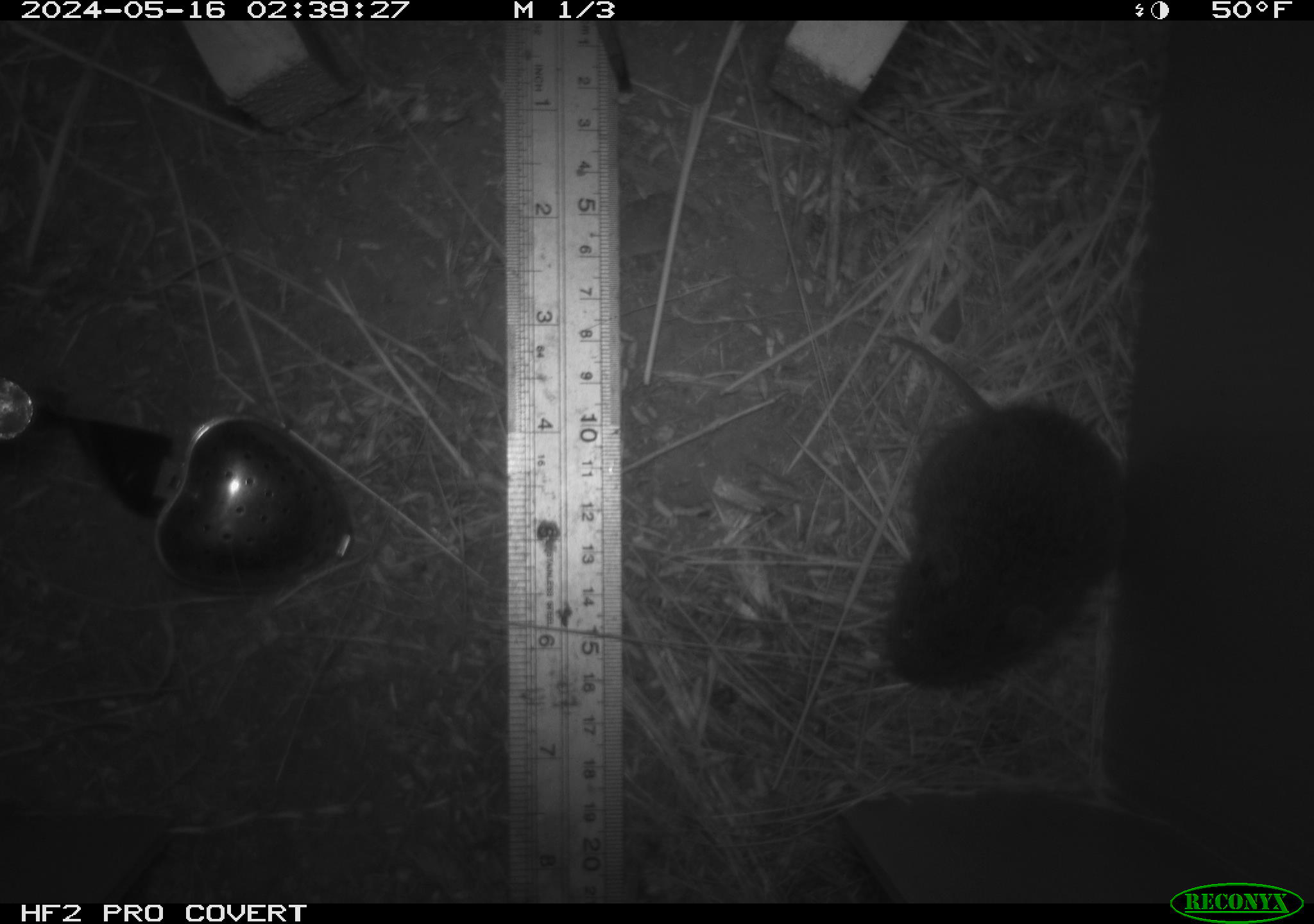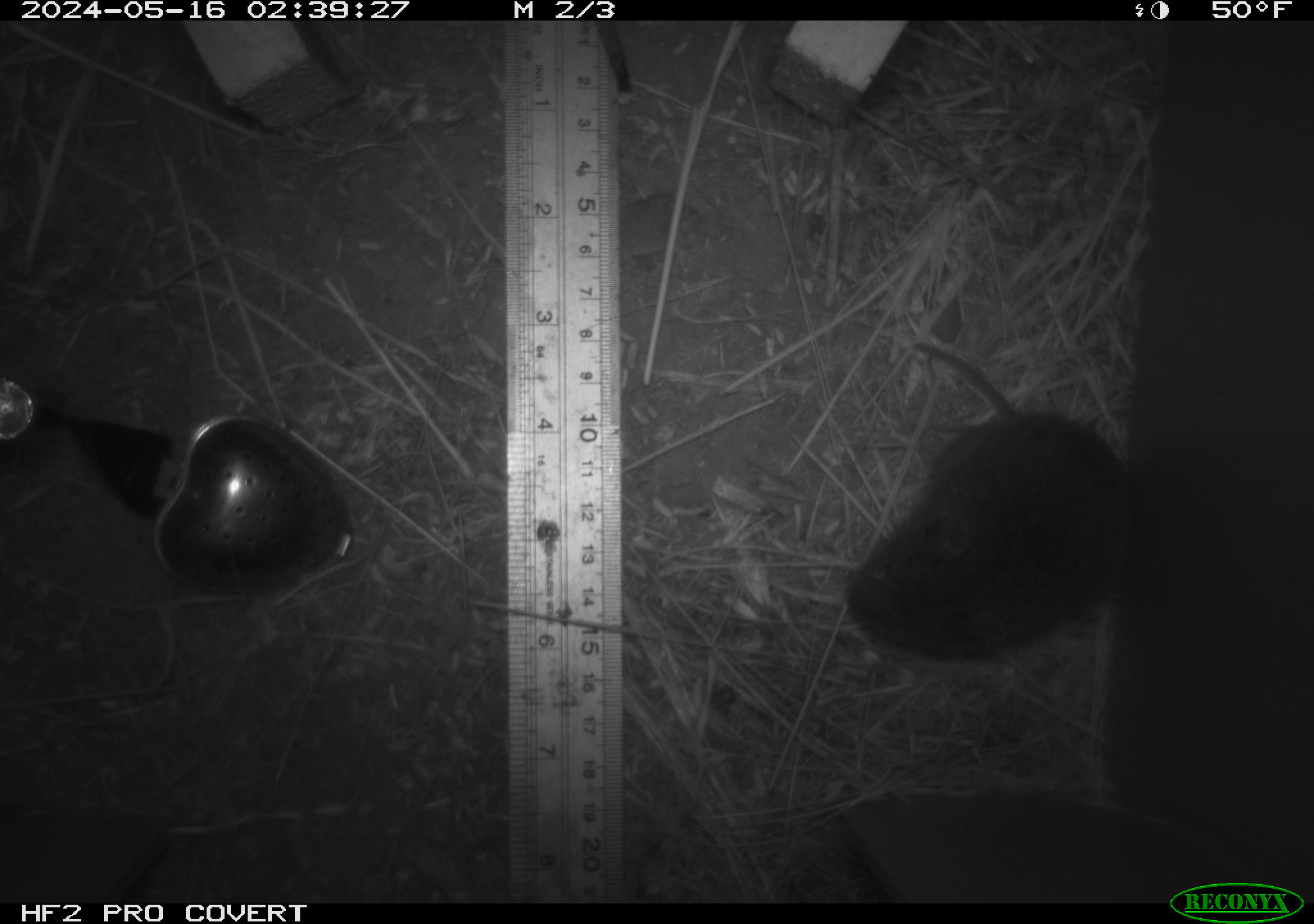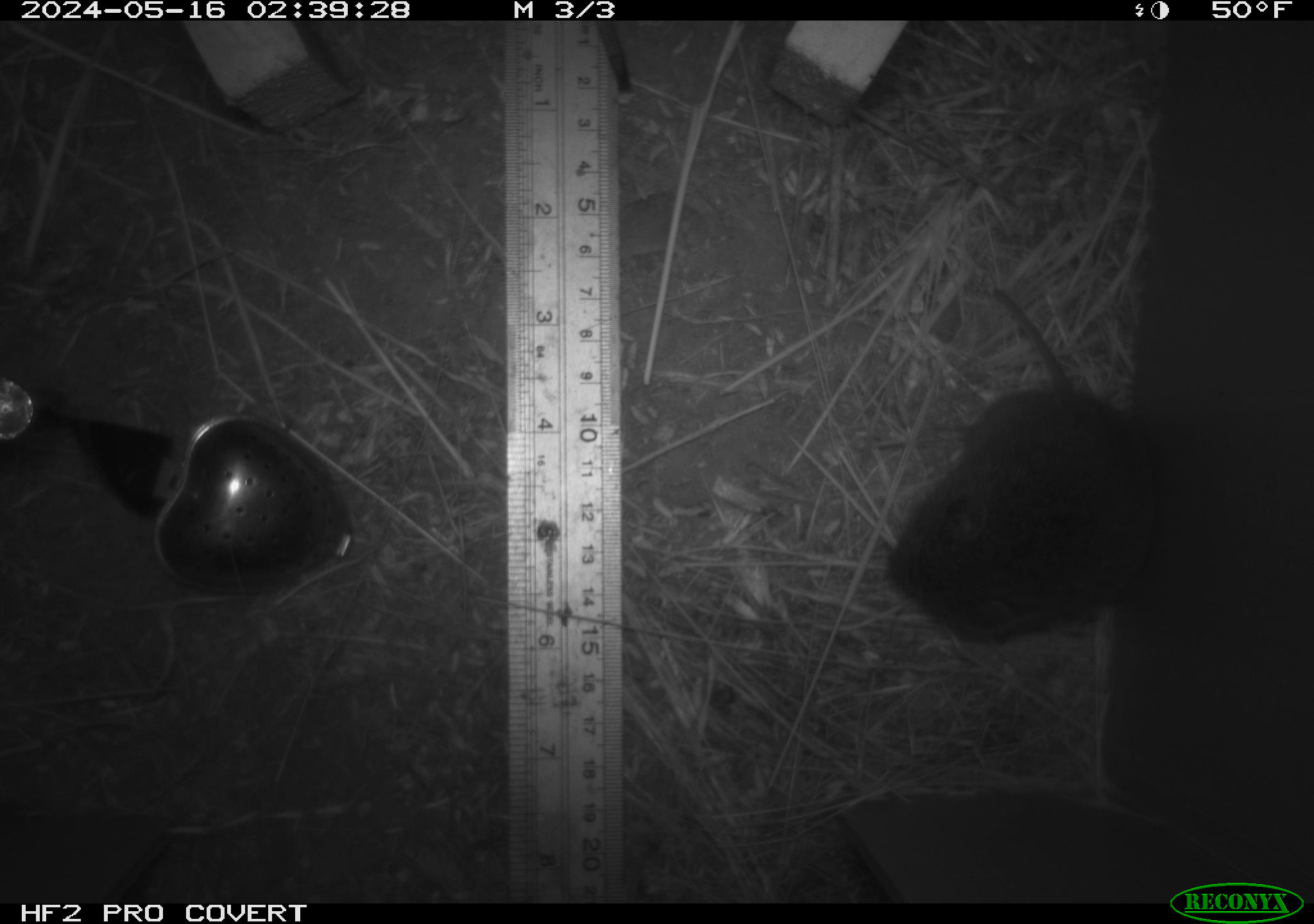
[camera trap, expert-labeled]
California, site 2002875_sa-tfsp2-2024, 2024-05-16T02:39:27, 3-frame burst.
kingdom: Animalia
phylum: Chordata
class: Mammalia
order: Rodentia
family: Cricetidae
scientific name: Arvicolinae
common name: voles, lemmings, and muskrats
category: arvicolinae subfamily